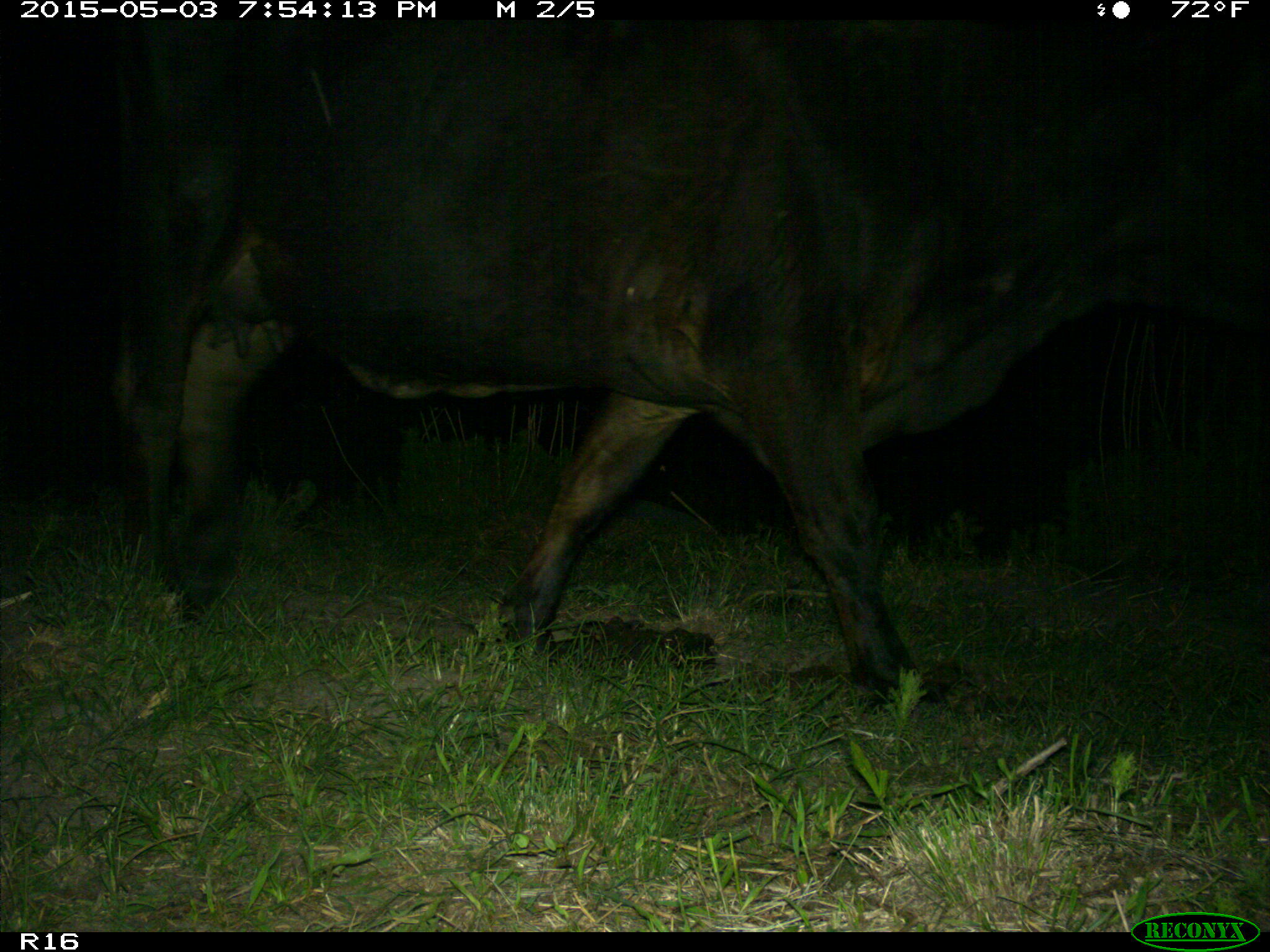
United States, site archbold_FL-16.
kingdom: Animalia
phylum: Chordata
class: Mammalia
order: Artiodactyla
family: Bovidae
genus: Bos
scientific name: Bos taurus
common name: domestic cow